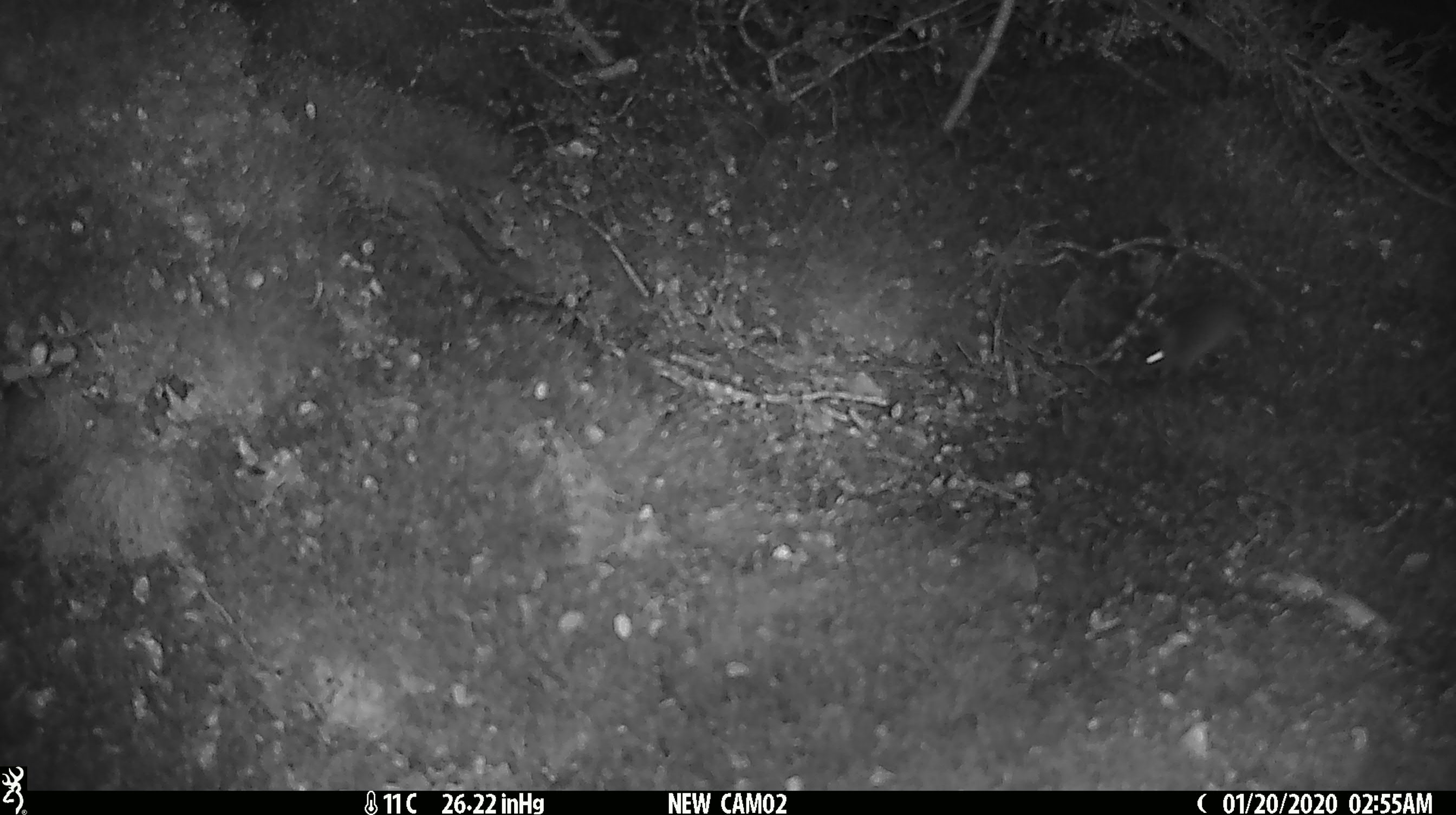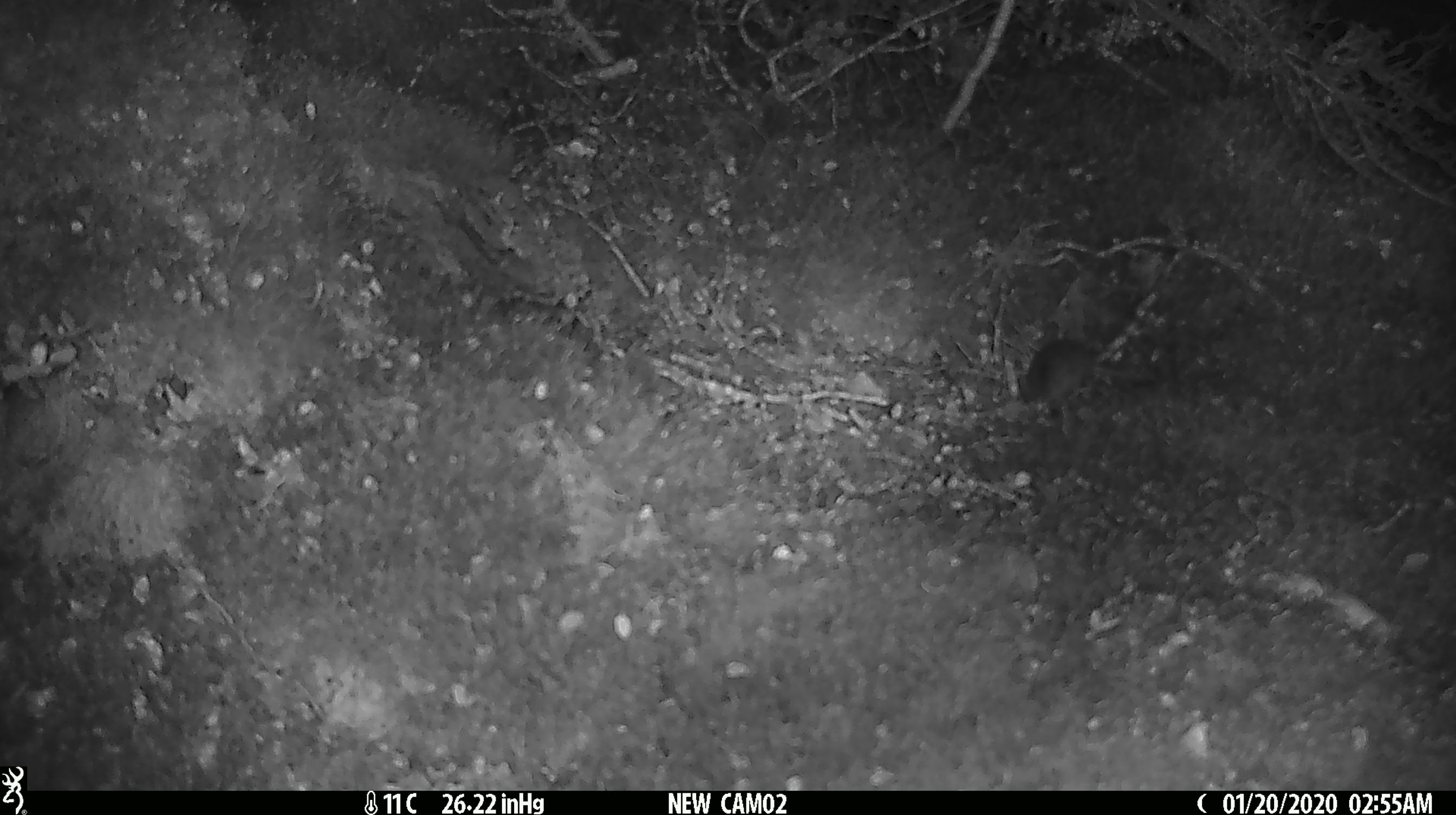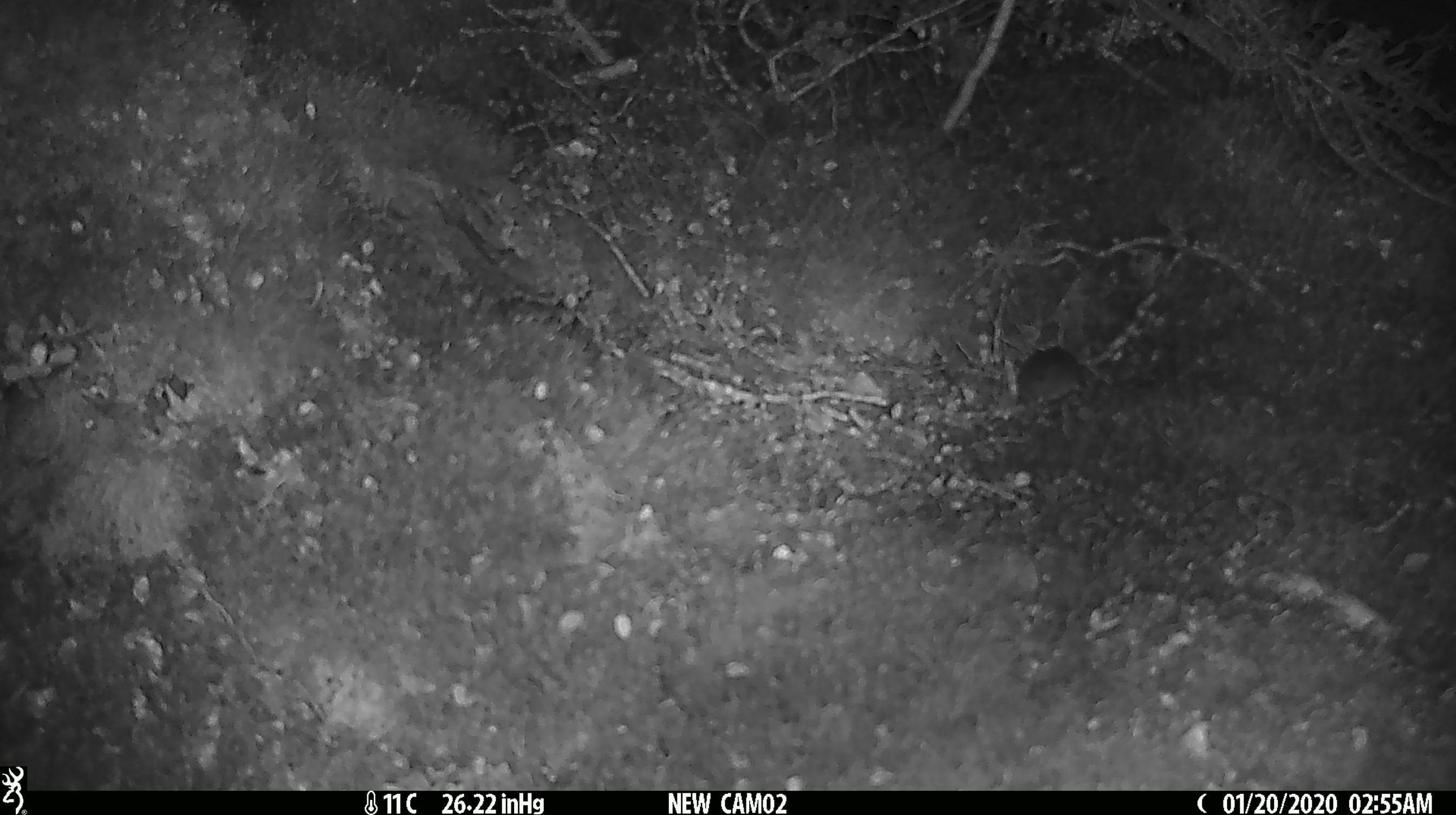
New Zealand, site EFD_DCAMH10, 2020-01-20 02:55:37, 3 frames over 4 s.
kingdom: Animalia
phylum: Chordata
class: Mammalia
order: Rodentia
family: Muridae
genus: Mus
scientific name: Mus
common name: mouse